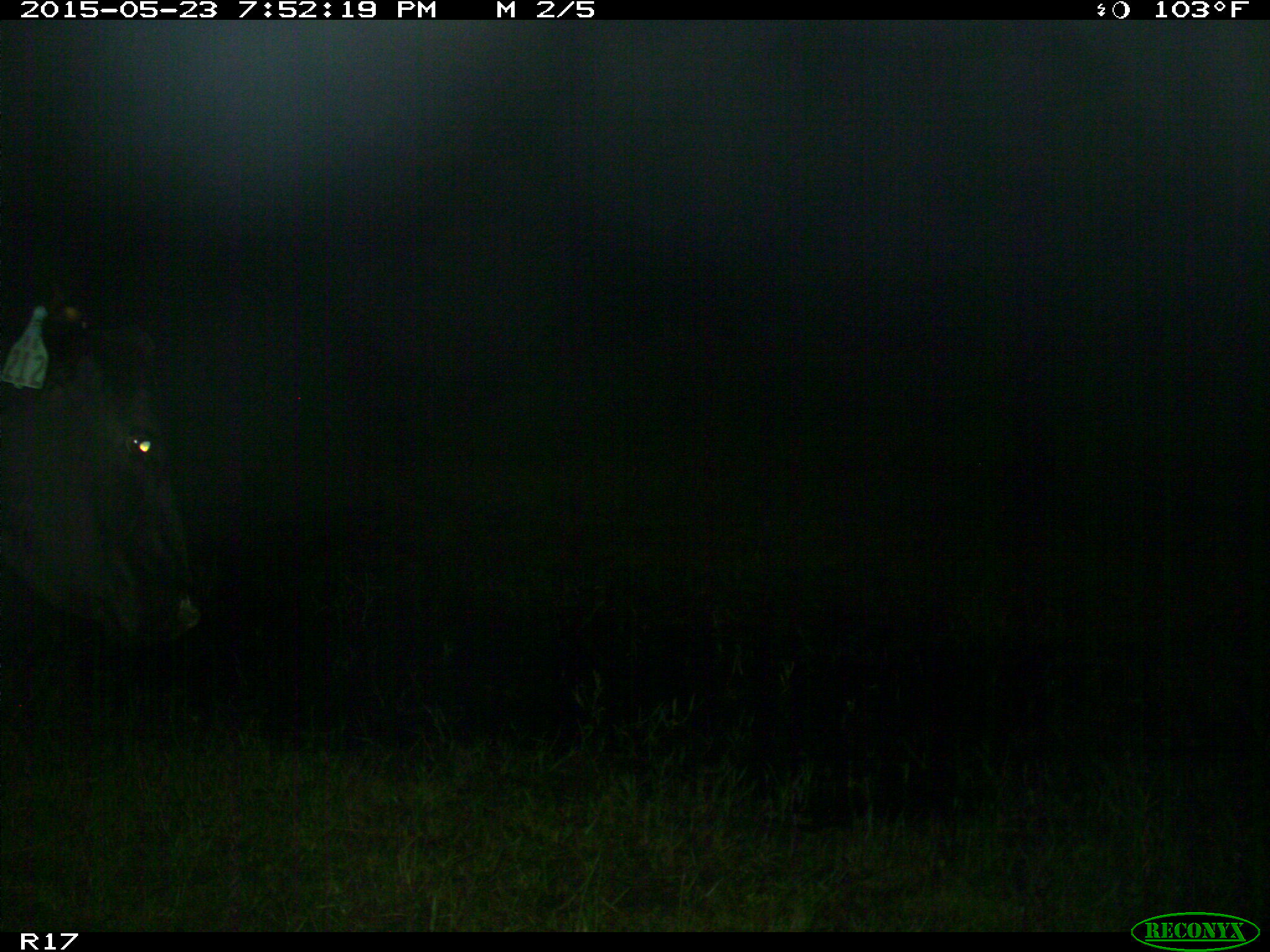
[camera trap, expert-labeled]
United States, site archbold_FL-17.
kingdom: Animalia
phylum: Chordata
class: Mammalia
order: Artiodactyla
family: Bovidae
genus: Bos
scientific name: Bos taurus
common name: domestic cow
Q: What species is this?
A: Bos taurus (domestic cow).